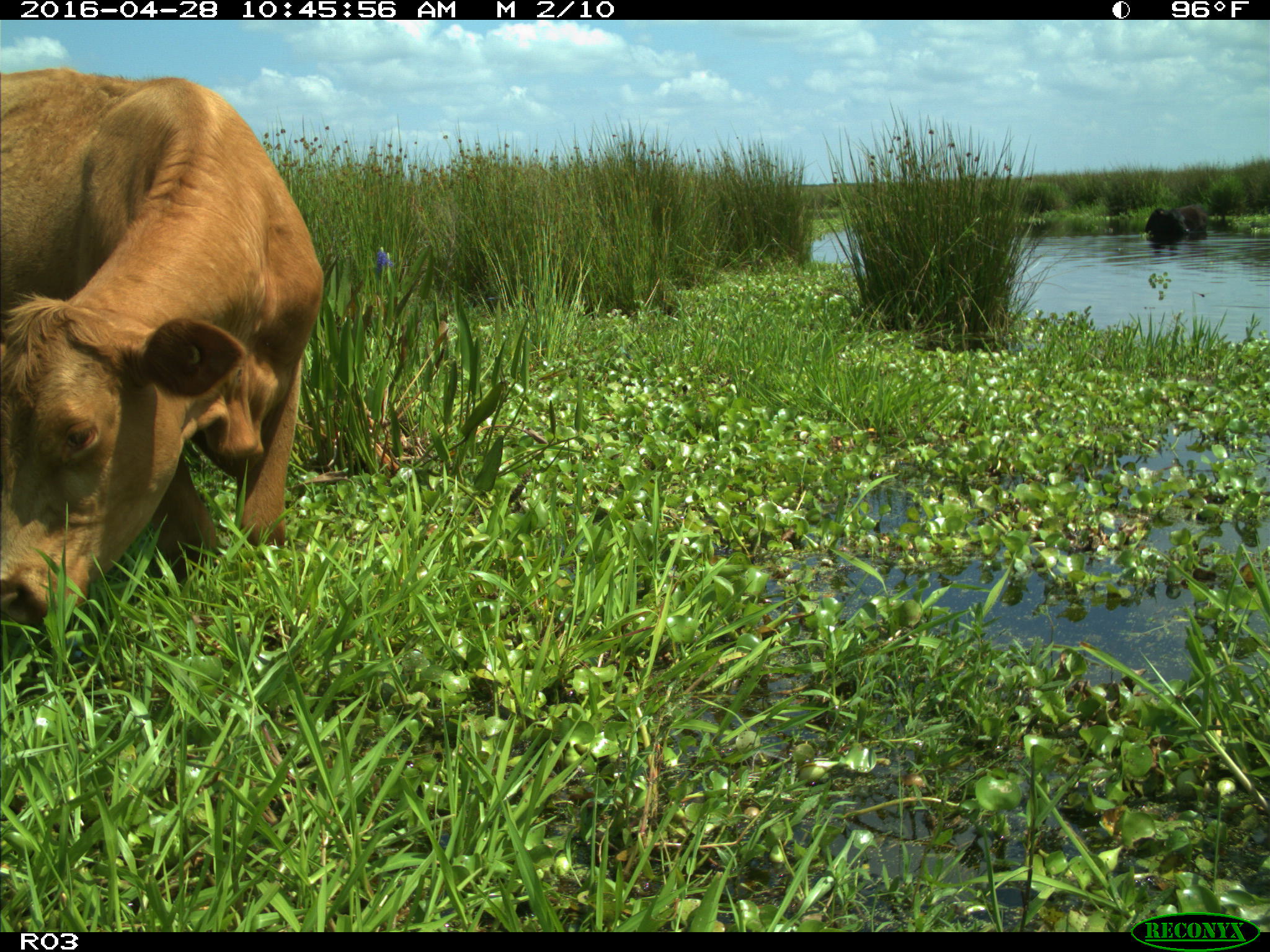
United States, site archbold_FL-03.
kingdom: Animalia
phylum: Chordata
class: Mammalia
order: Artiodactyla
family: Bovidae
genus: Bos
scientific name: Bos taurus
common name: domestic cow